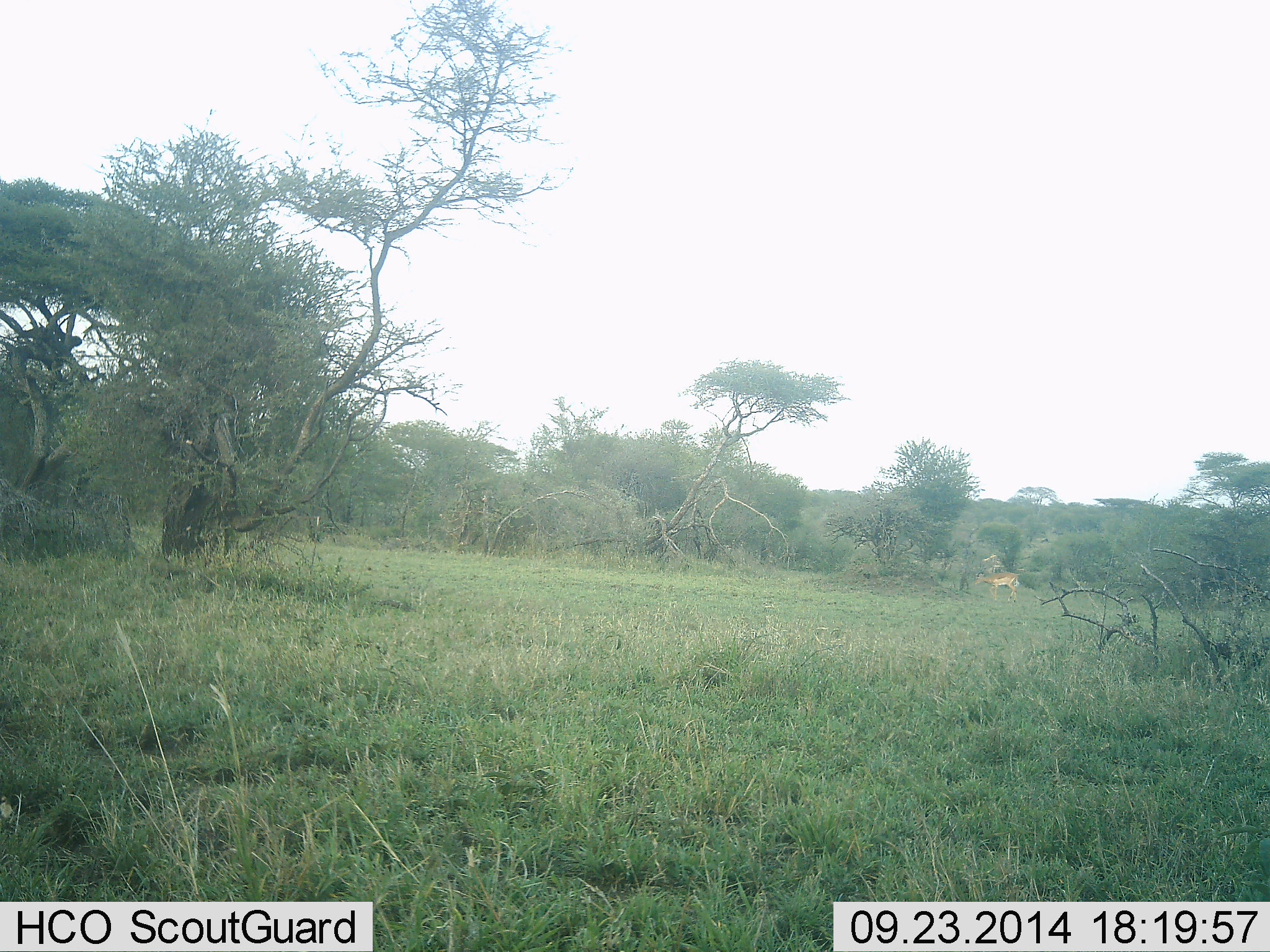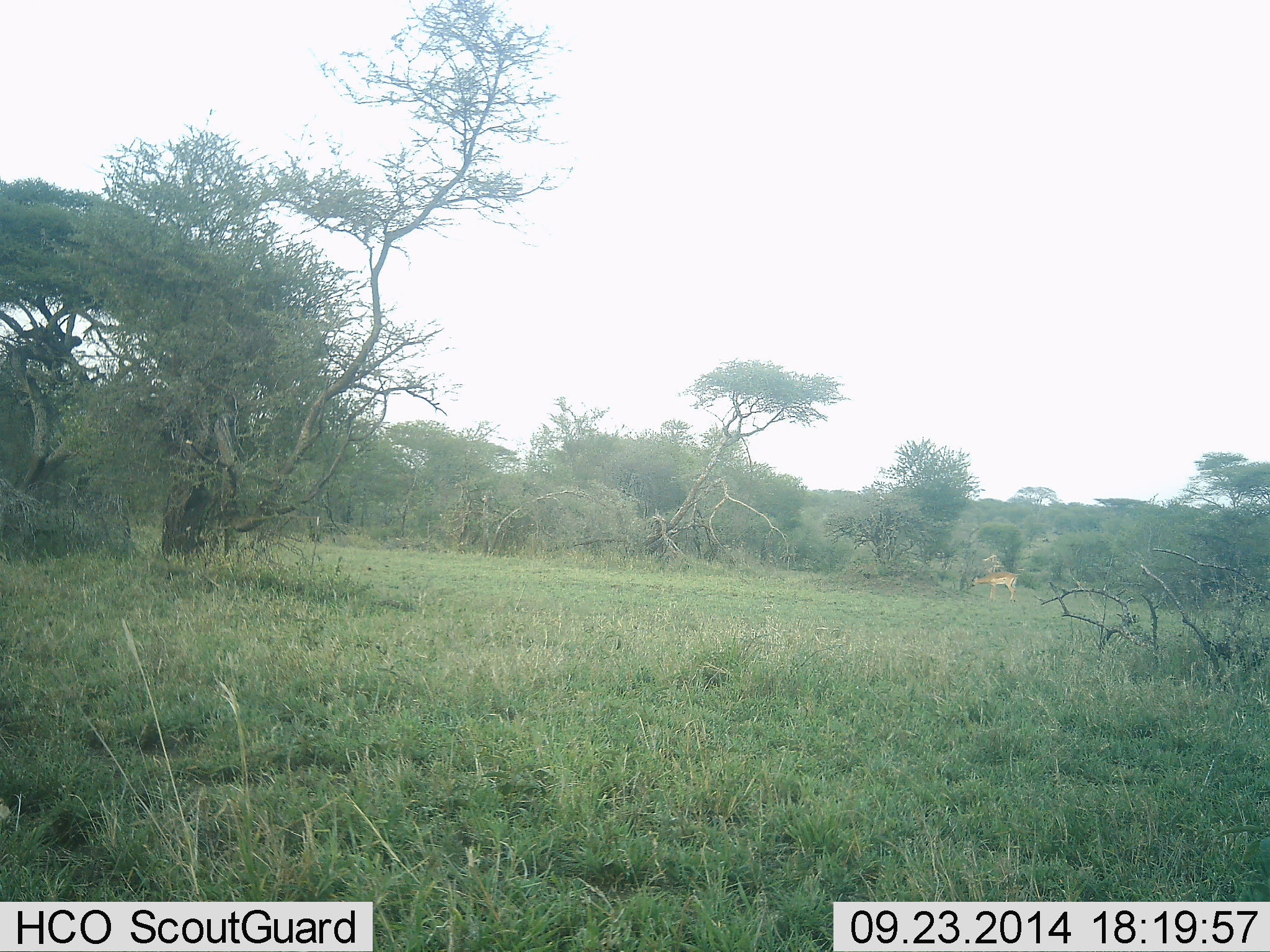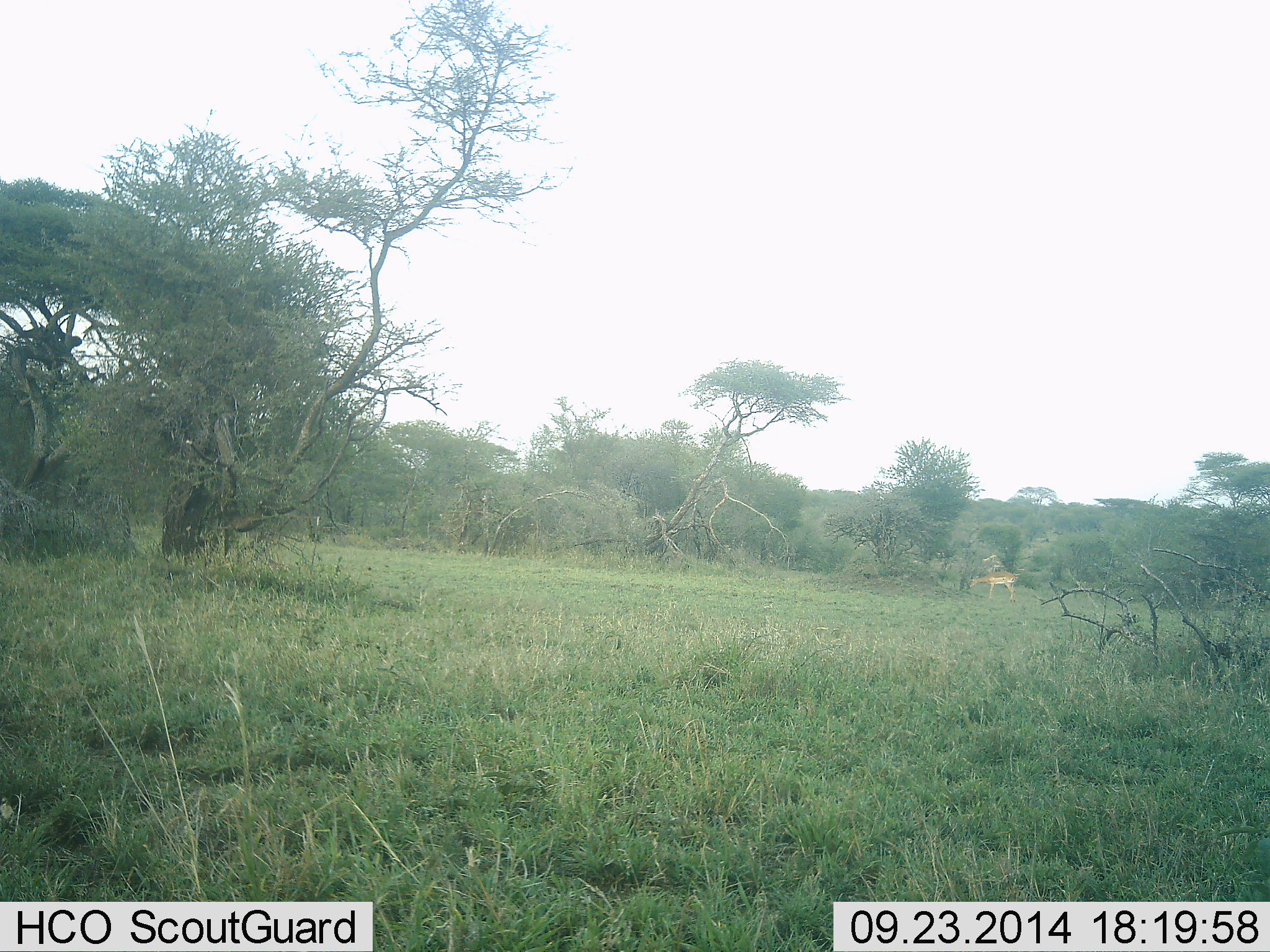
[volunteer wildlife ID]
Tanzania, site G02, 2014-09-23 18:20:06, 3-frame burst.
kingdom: Animalia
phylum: Chordata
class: Mammalia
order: Artiodactyla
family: Bovidae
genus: Aepyceros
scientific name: Aepyceros melampus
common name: impala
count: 1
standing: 22%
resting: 0%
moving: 33%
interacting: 0%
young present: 0%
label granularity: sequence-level